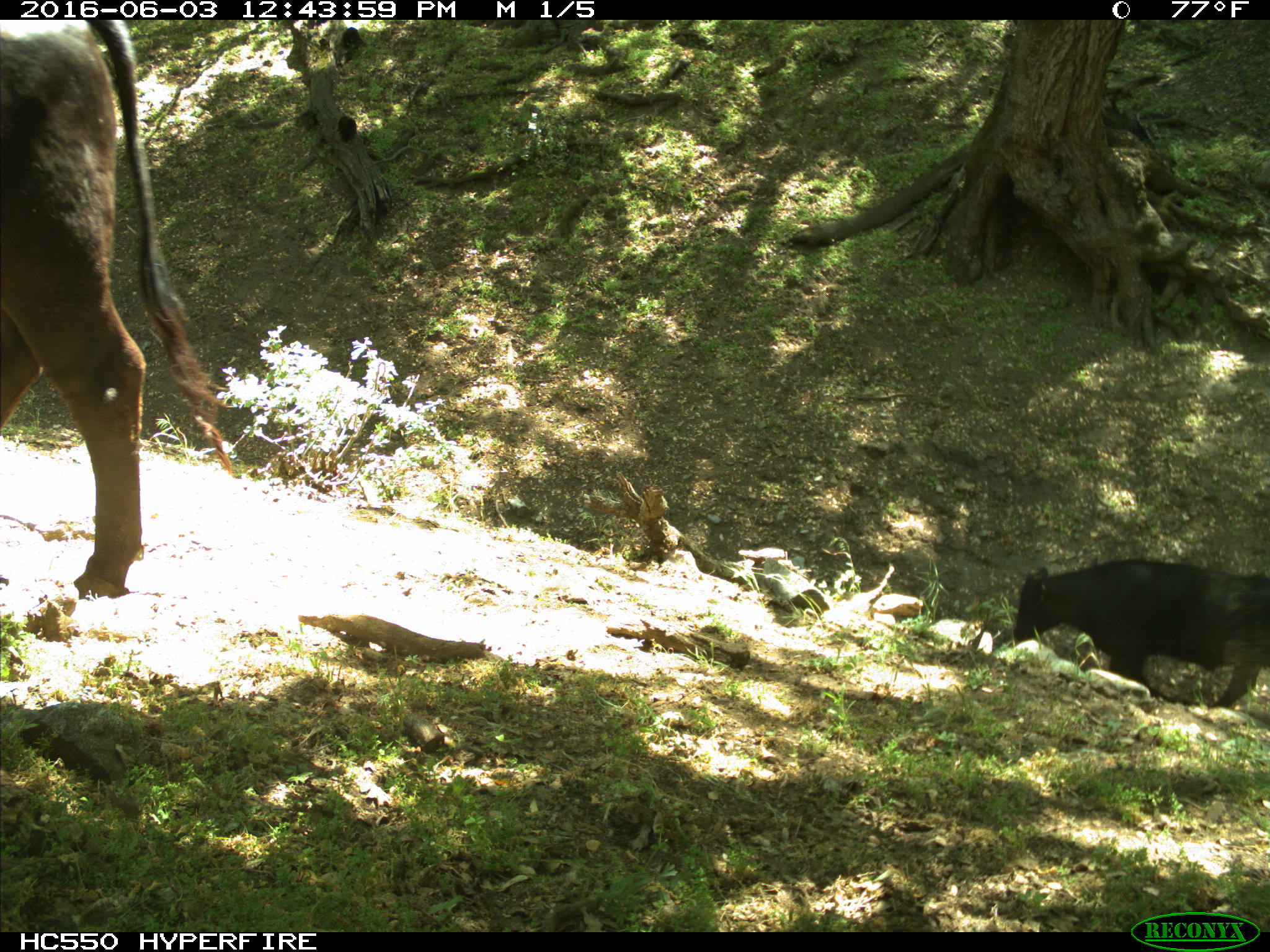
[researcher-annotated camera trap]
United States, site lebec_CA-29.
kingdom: Animalia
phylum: Chordata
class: Mammalia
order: Artiodactyla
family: Bovidae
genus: Bos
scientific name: Bos taurus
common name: domestic cow